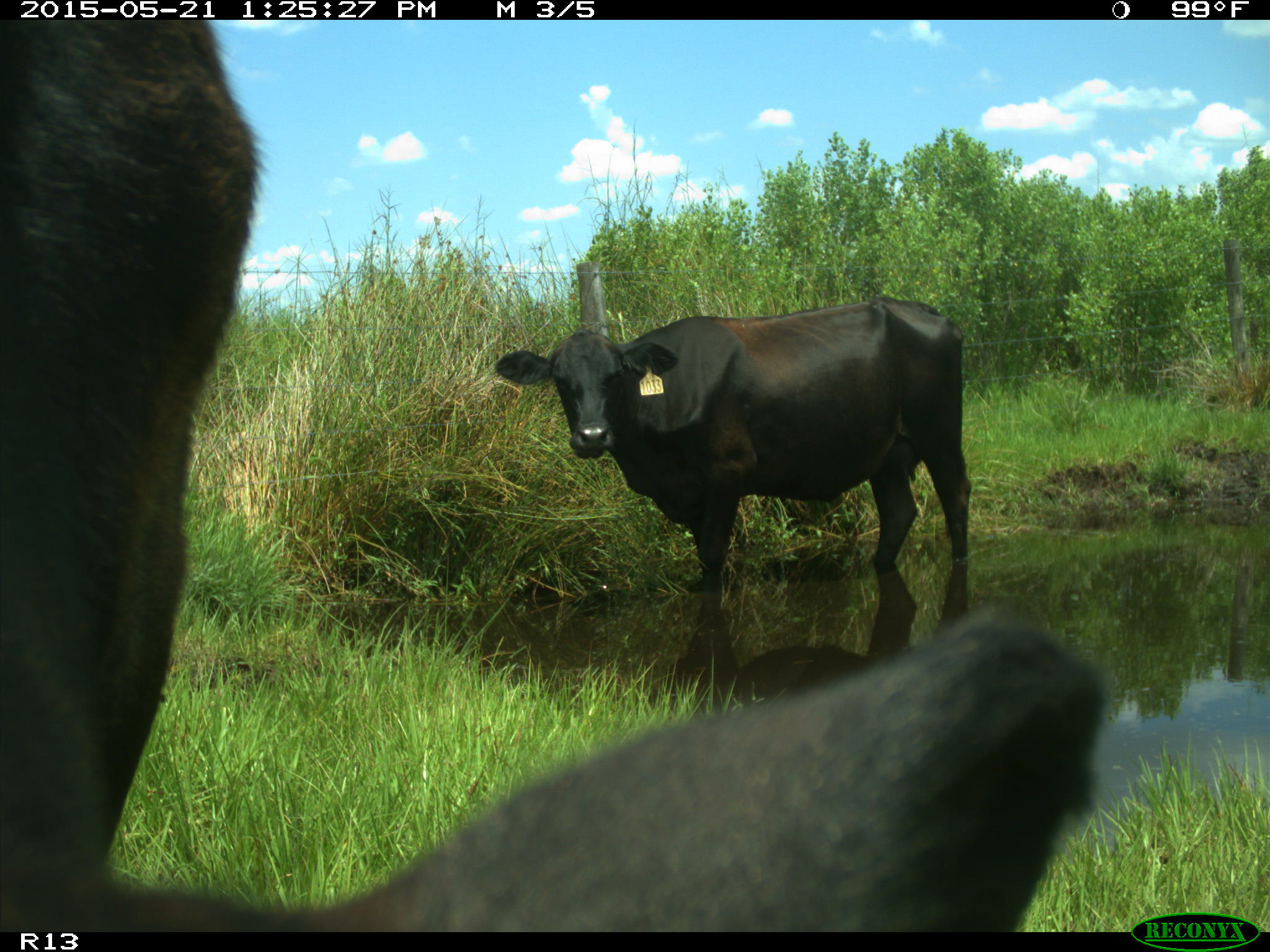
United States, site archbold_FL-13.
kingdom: Animalia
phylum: Chordata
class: Mammalia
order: Artiodactyla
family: Bovidae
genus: Bos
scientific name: Bos taurus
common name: domestic cow